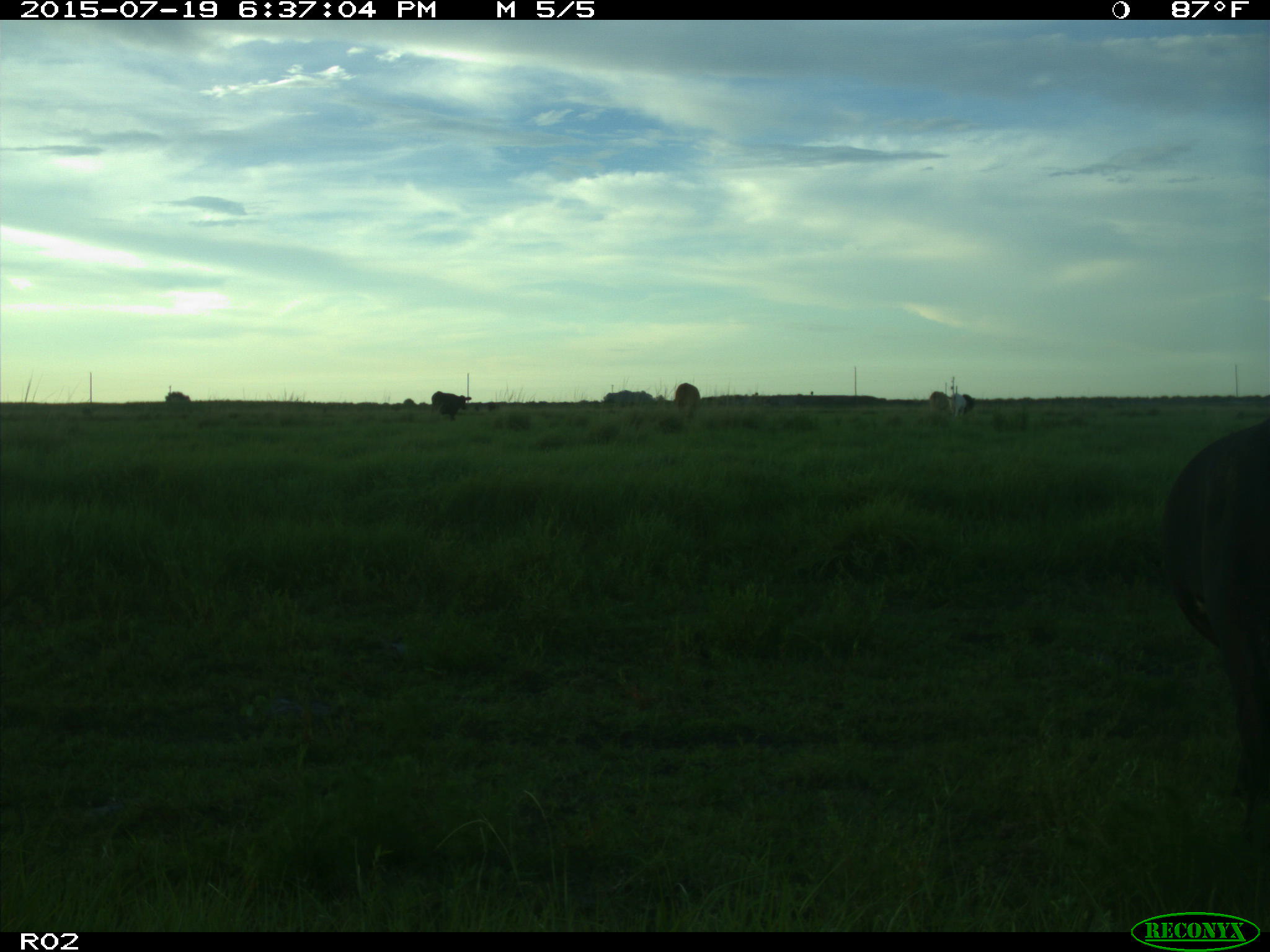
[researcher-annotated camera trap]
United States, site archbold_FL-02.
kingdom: Animalia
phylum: Chordata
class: Mammalia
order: Artiodactyla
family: Bovidae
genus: Bos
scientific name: Bos taurus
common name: domestic cow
Bos taurus (domestic cow).